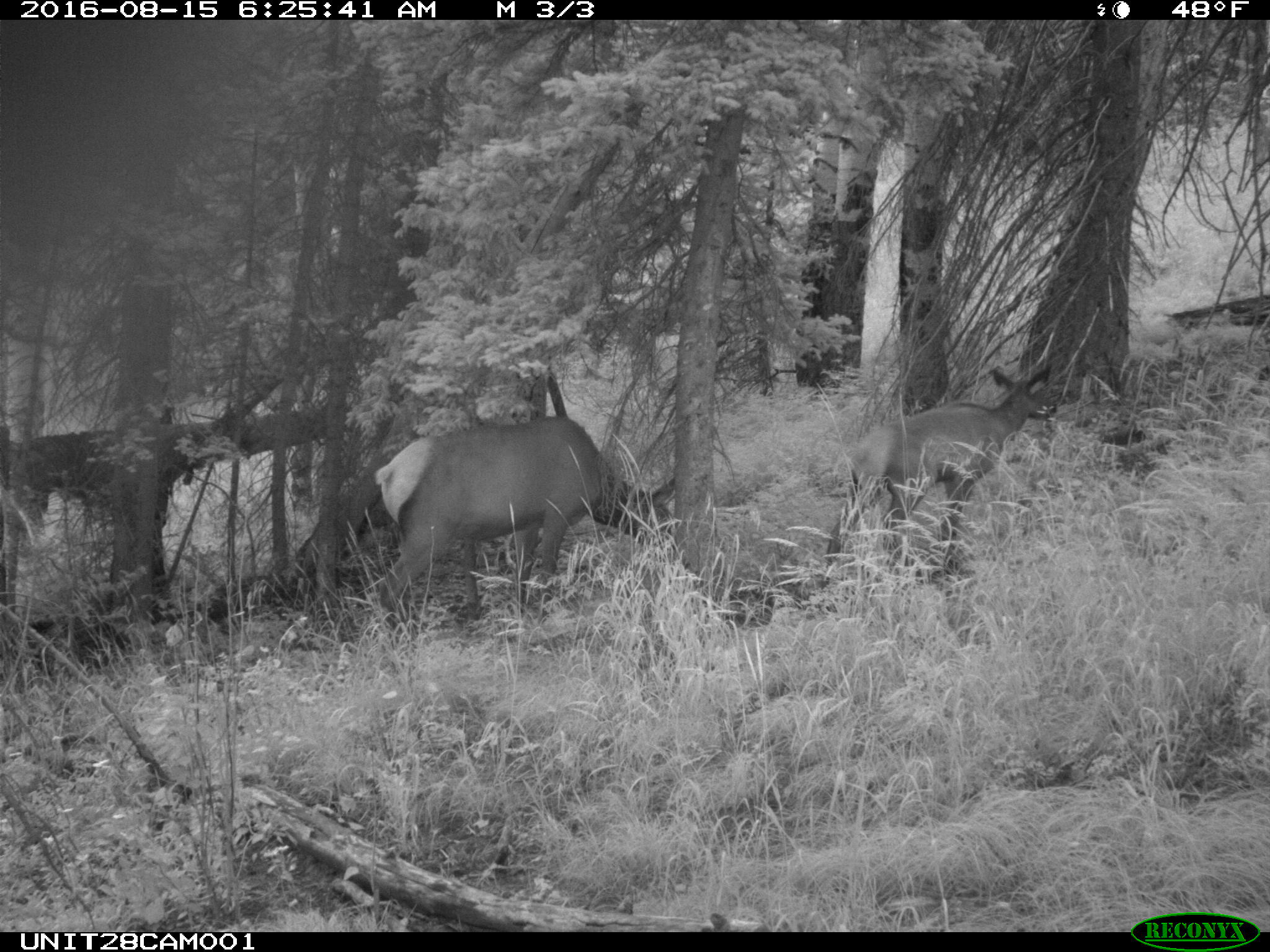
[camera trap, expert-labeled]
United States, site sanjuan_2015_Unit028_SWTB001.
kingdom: Animalia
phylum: Chordata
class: Mammalia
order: Artiodactyla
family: Cervidae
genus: Cervus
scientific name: Cervus elaphus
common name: red deer